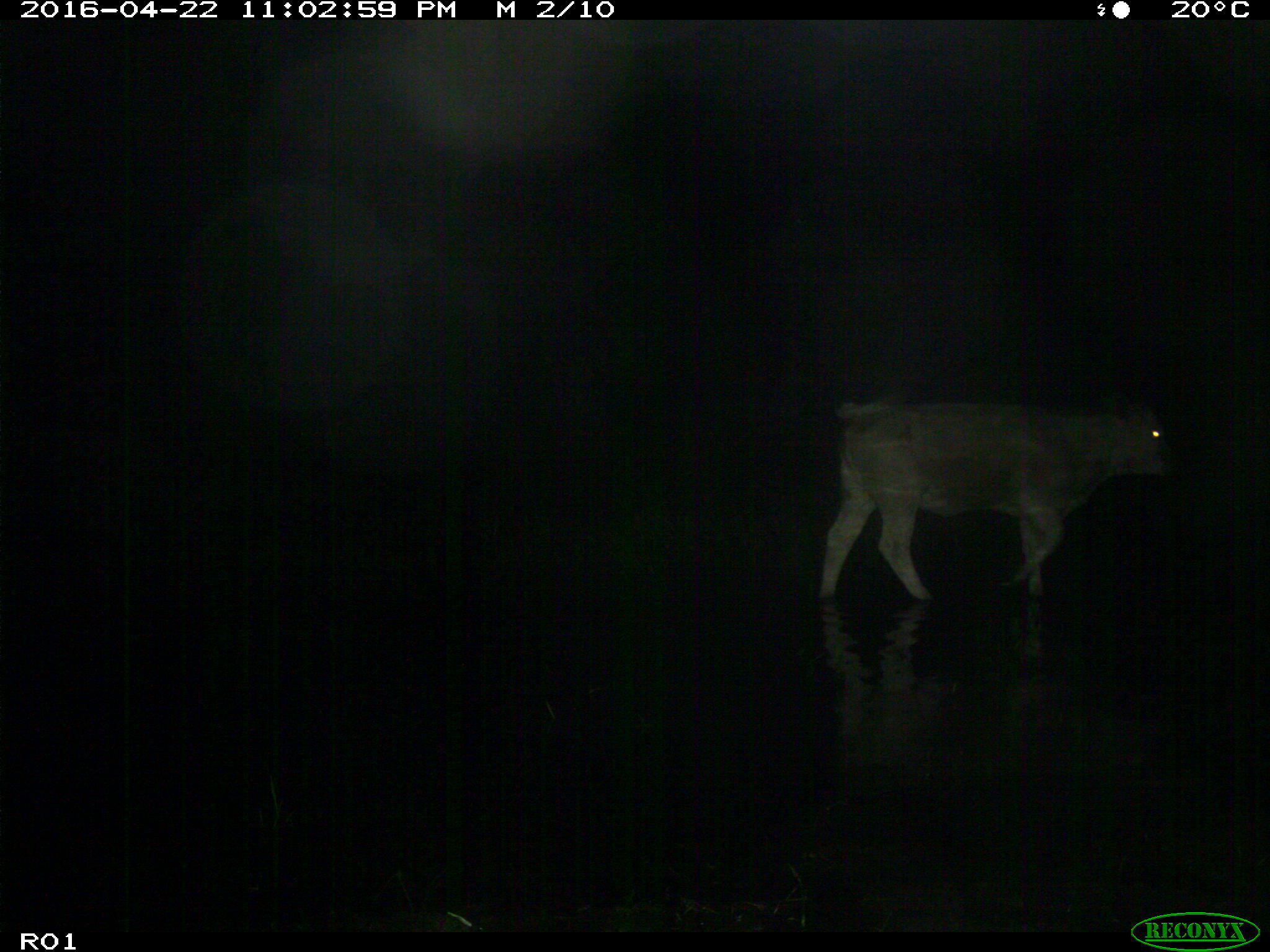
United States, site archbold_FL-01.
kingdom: Animalia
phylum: Chordata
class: Mammalia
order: Artiodactyla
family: Bovidae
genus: Bos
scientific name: Bos taurus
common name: domestic cow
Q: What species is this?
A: Bos taurus (domestic cow).